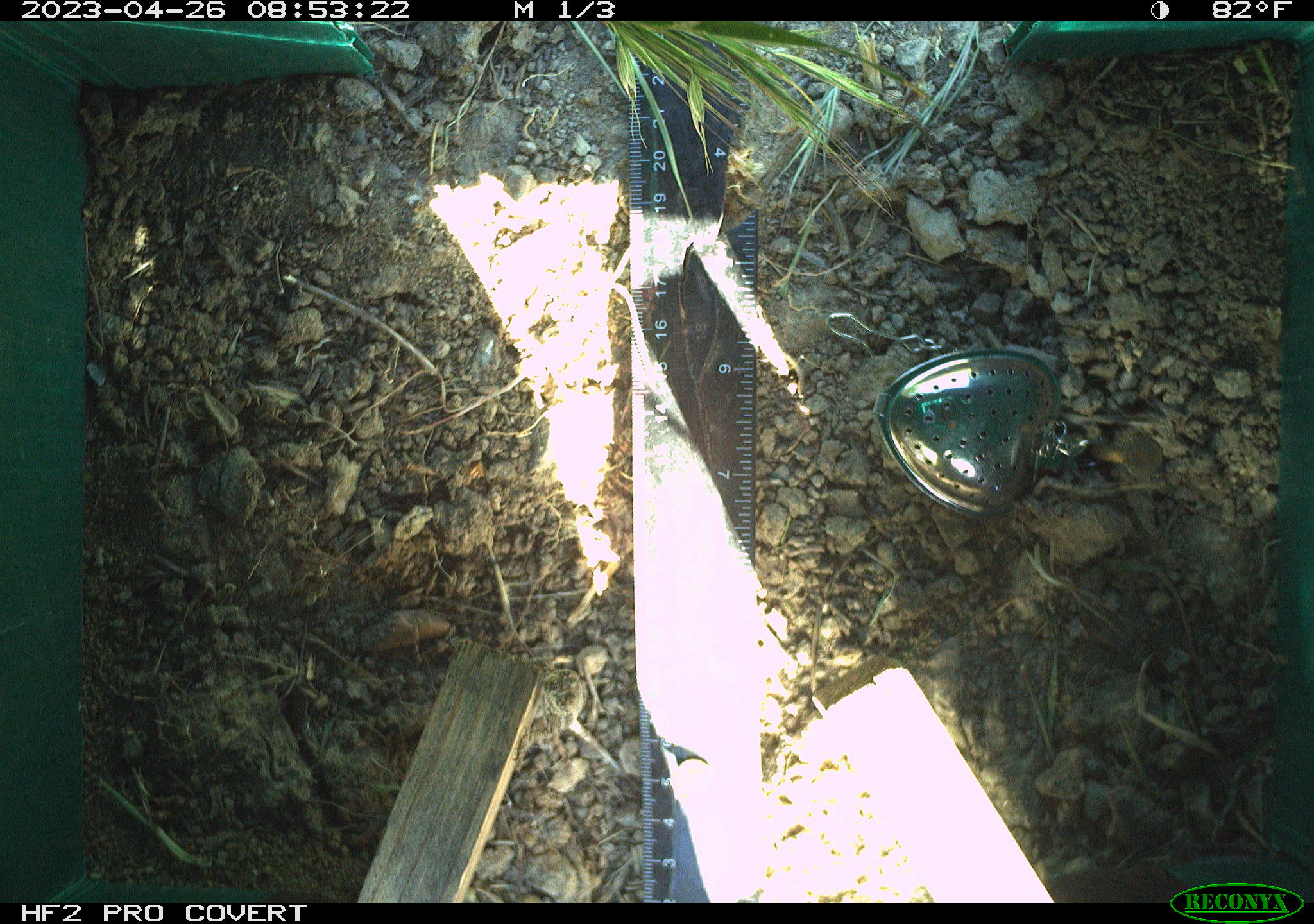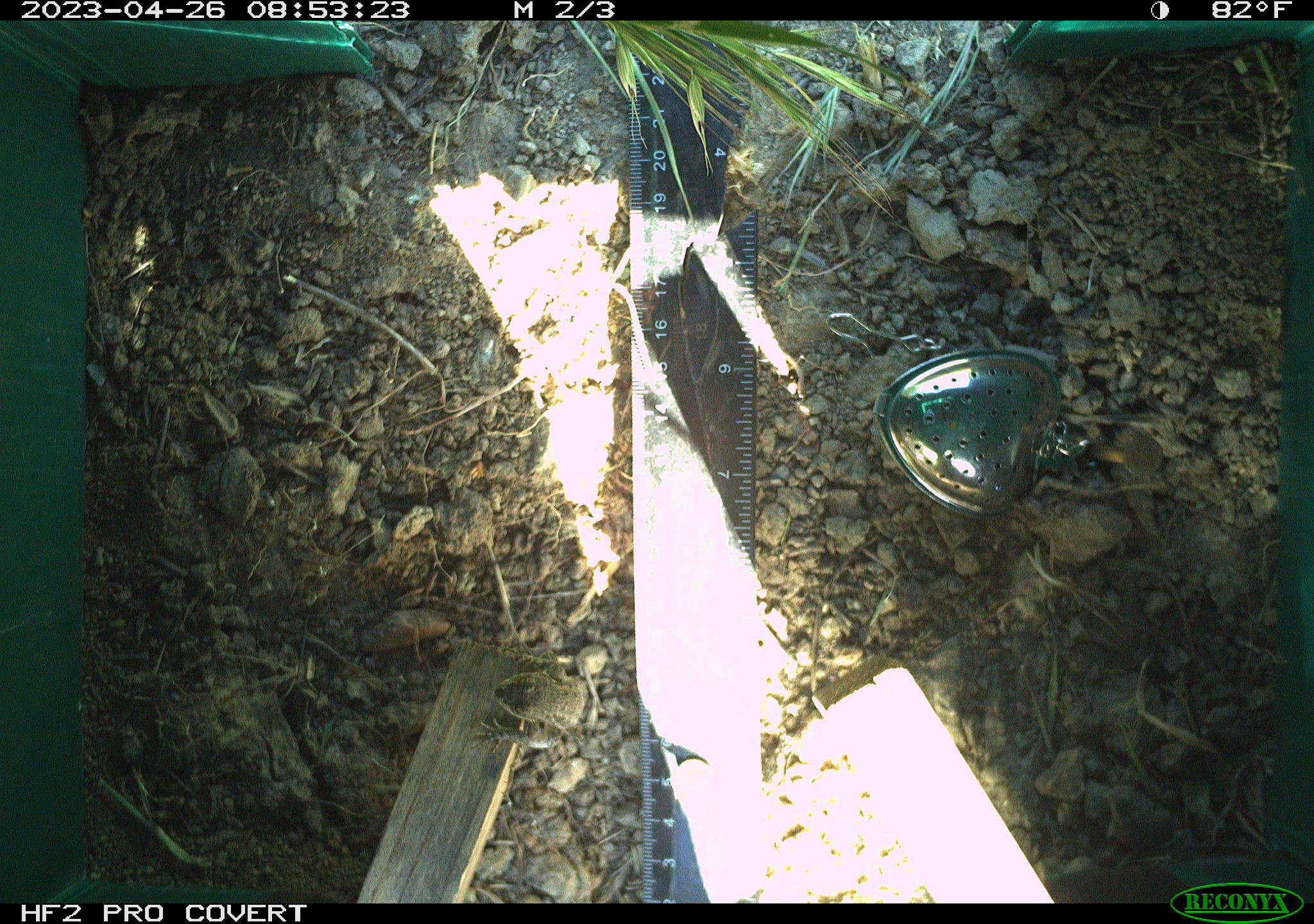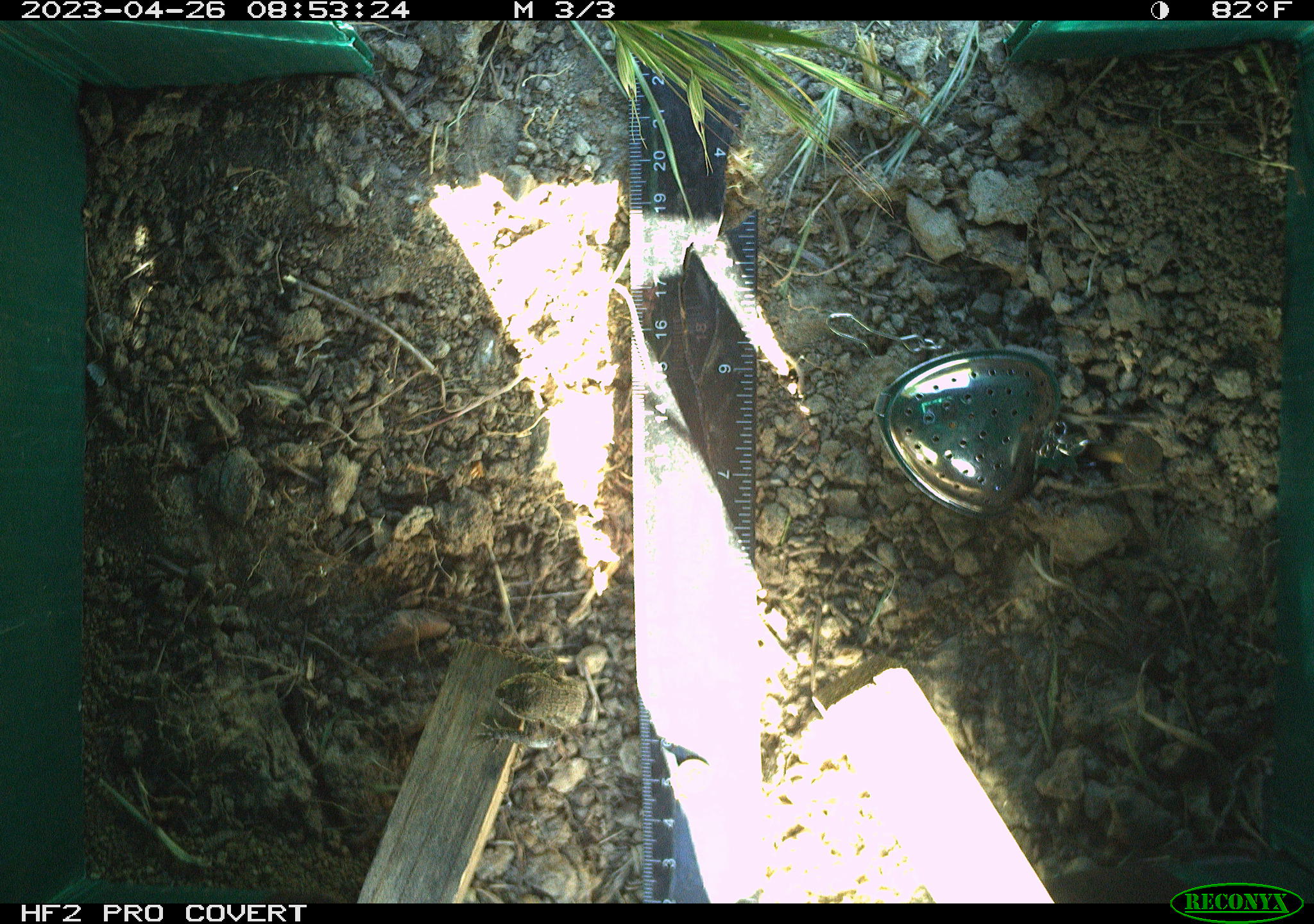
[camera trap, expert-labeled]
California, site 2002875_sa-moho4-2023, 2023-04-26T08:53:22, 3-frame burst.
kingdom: Animalia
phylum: Chordata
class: Reptilia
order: Squamata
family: Phrynosomatidae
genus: Sceloporus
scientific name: Sceloporus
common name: spiny lizards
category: sceloporus species